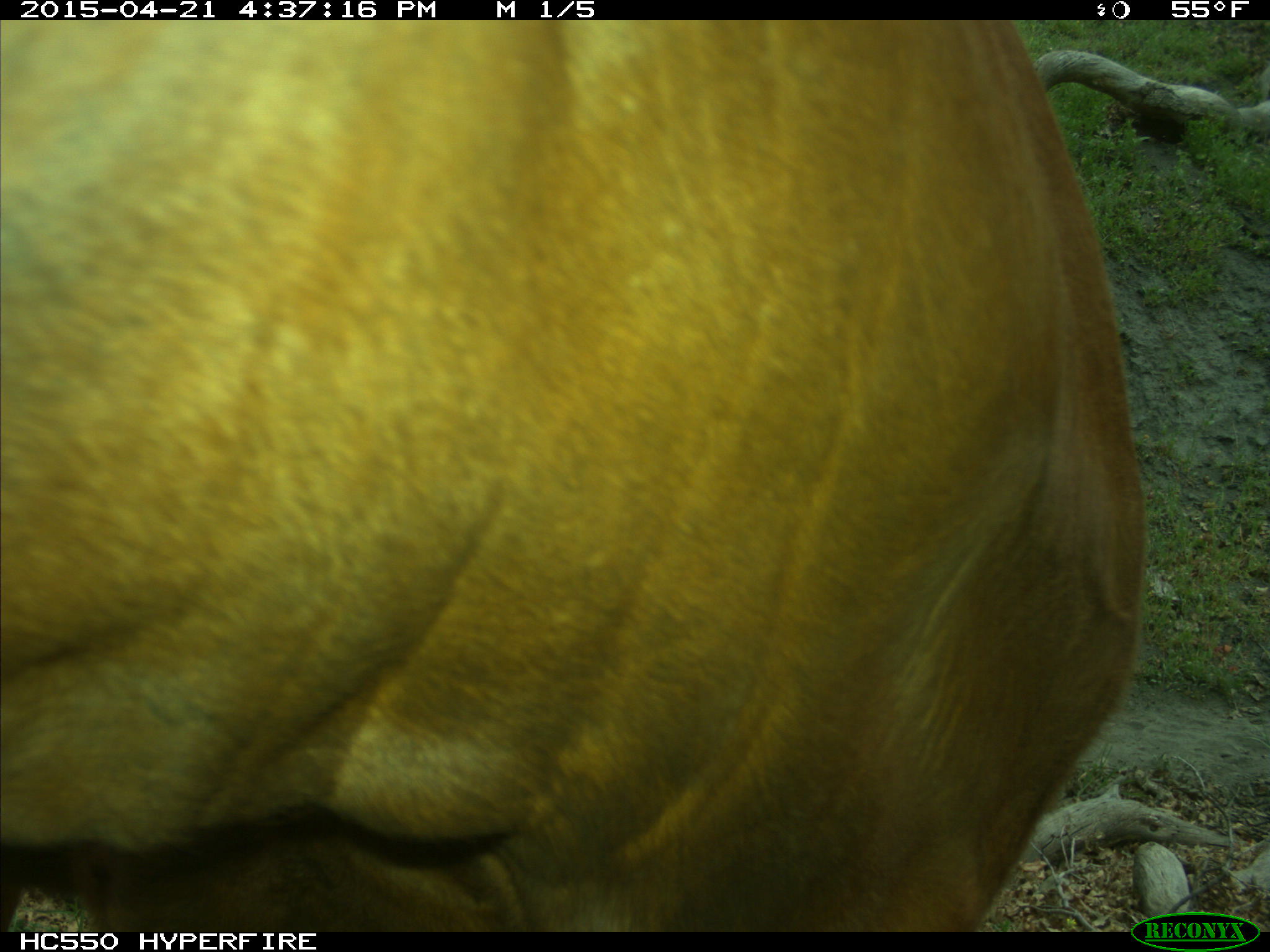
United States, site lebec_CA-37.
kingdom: Animalia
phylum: Chordata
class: Mammalia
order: Artiodactyla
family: Bovidae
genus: Bos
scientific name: Bos taurus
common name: domestic cow